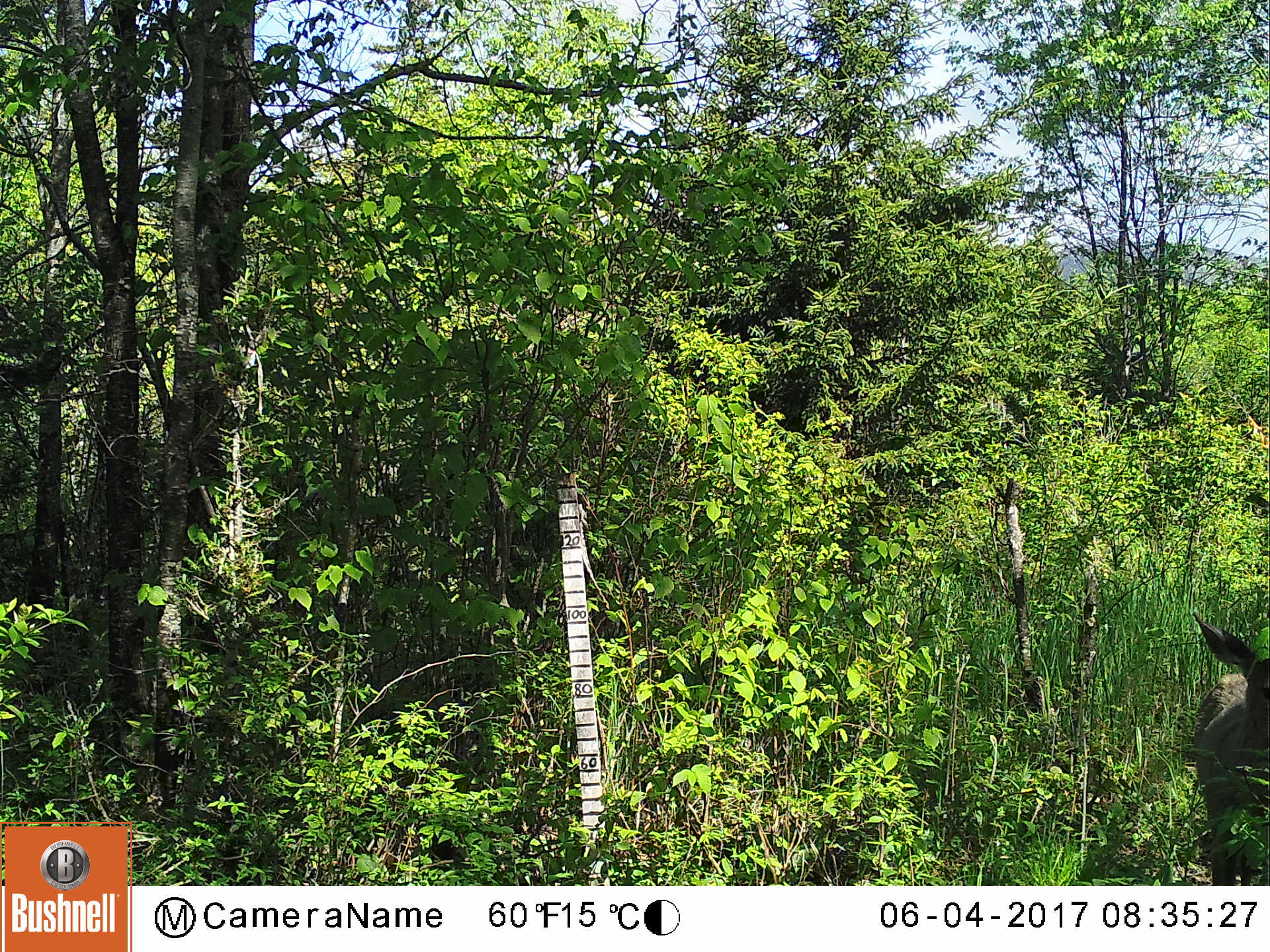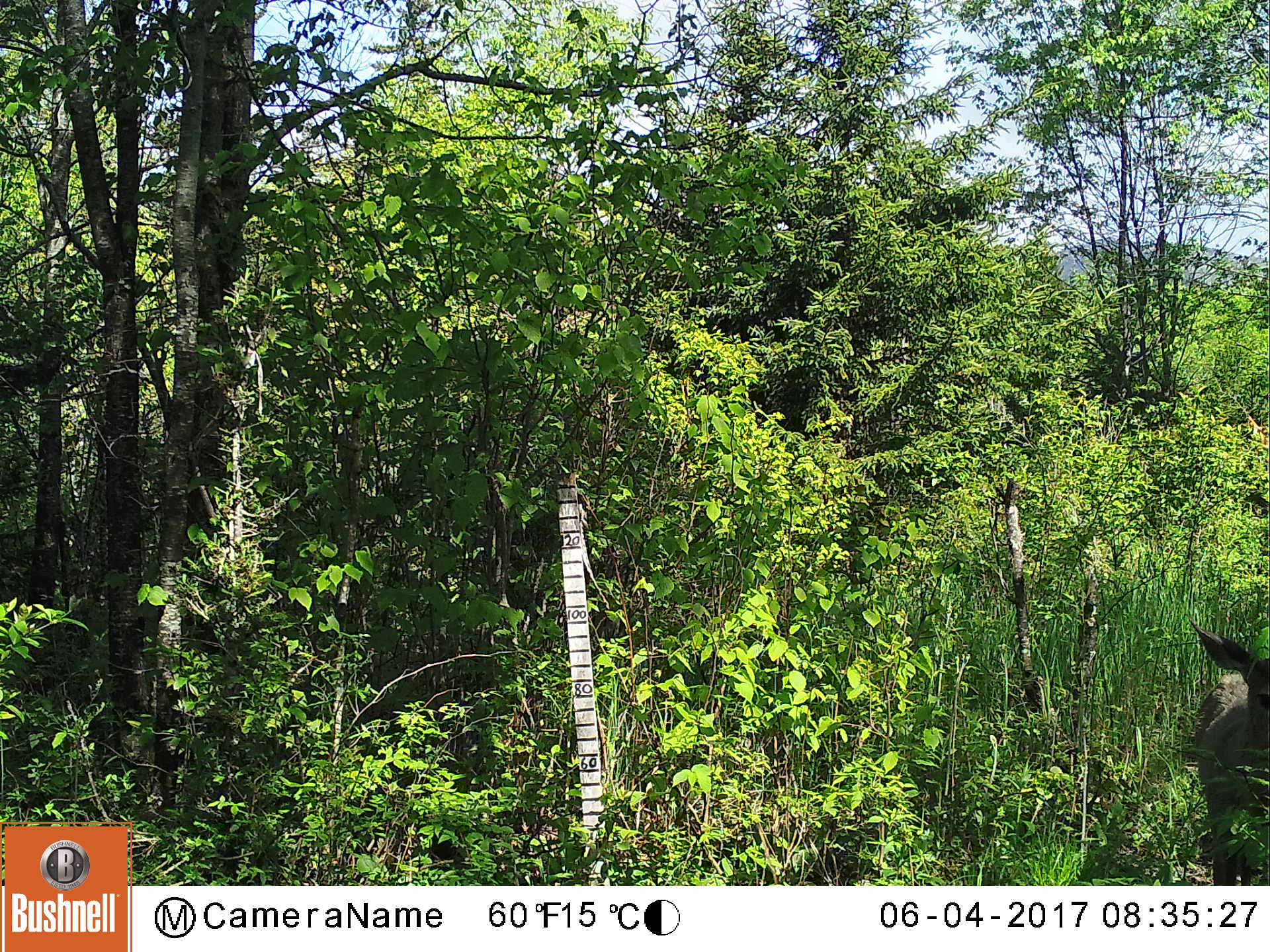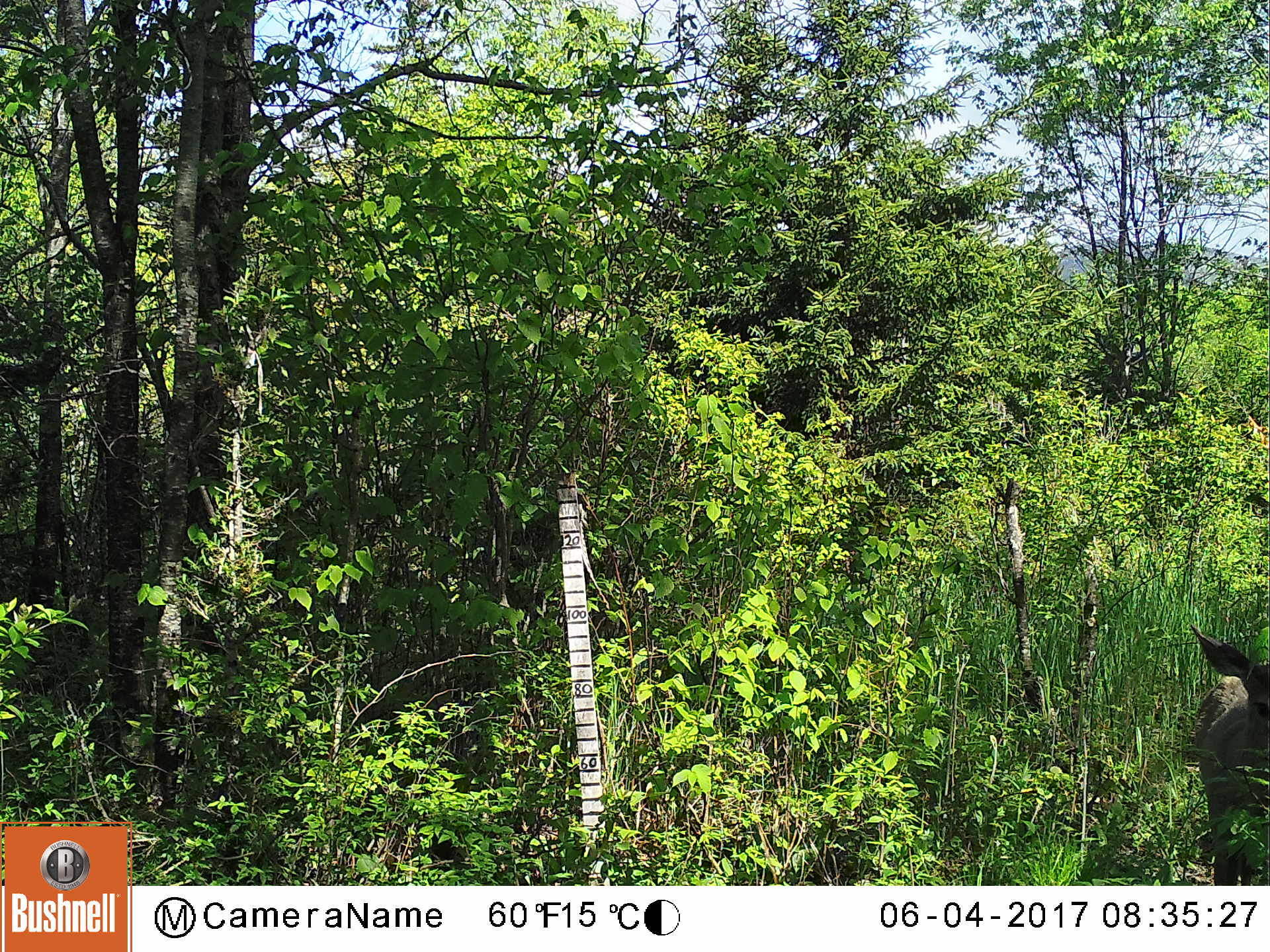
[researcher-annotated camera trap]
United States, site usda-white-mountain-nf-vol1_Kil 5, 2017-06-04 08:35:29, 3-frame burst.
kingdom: Animalia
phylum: Chordata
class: Mammalia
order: Artiodactyla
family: Cervidae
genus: Odocoileus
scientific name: Odocoileus virginianus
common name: white-tailed deer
White-tailed deer (Odocoileus virginianus).